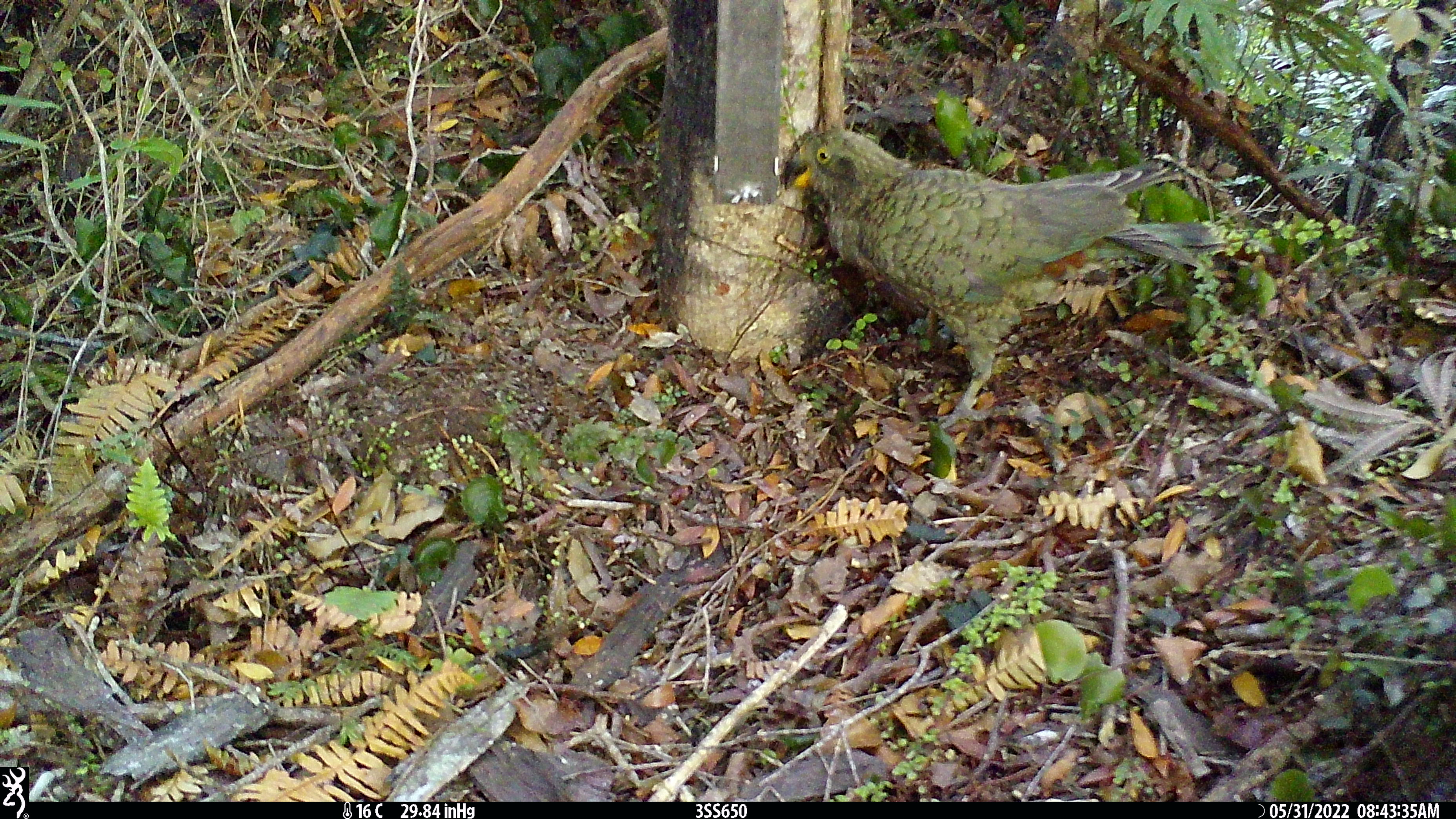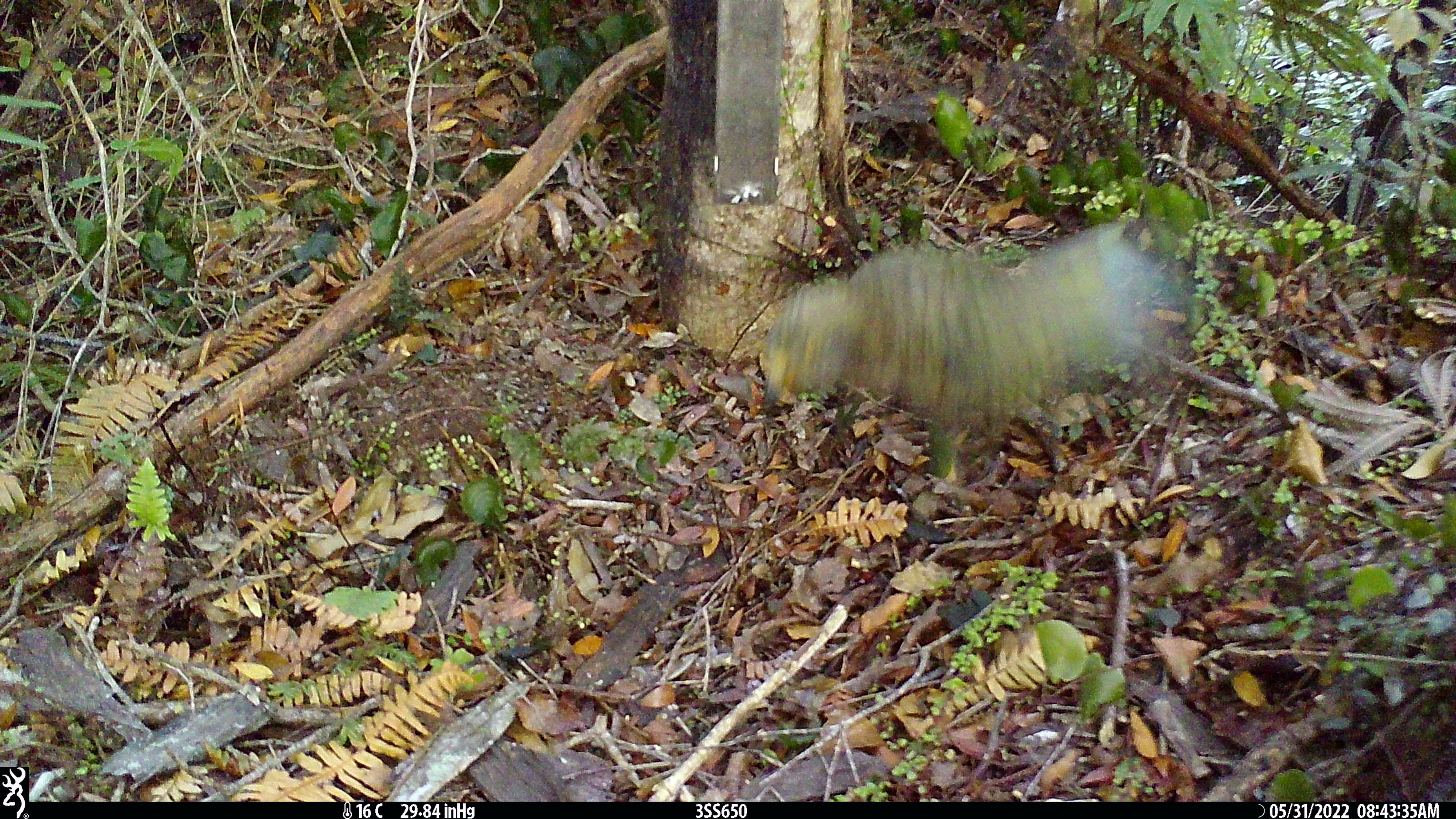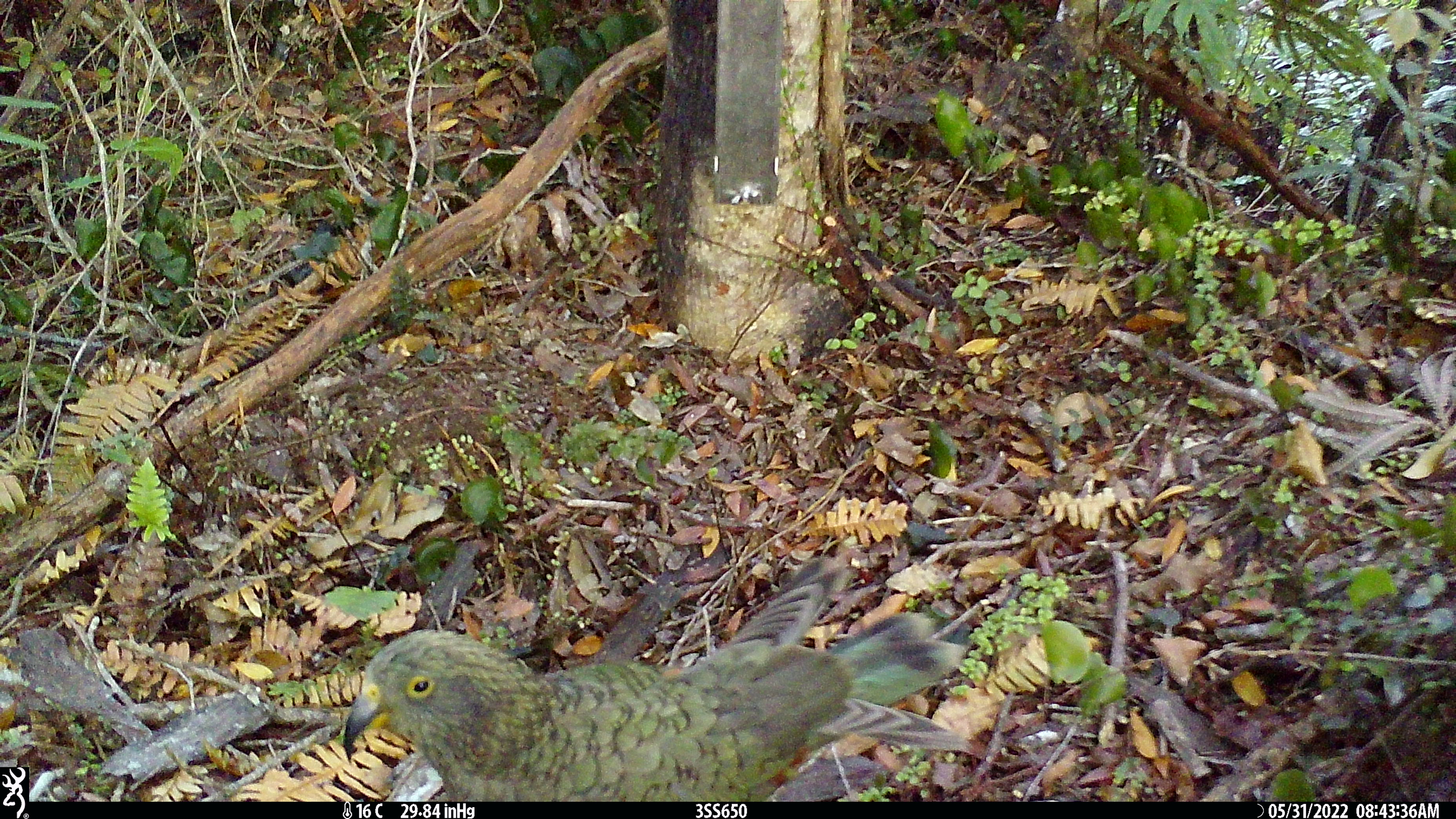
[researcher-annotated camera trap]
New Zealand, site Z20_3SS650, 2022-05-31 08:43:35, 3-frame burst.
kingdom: Animalia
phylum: Chordata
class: Aves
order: Psittaciformes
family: Strigopidae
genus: Nestor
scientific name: Nestor notabilis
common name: kea